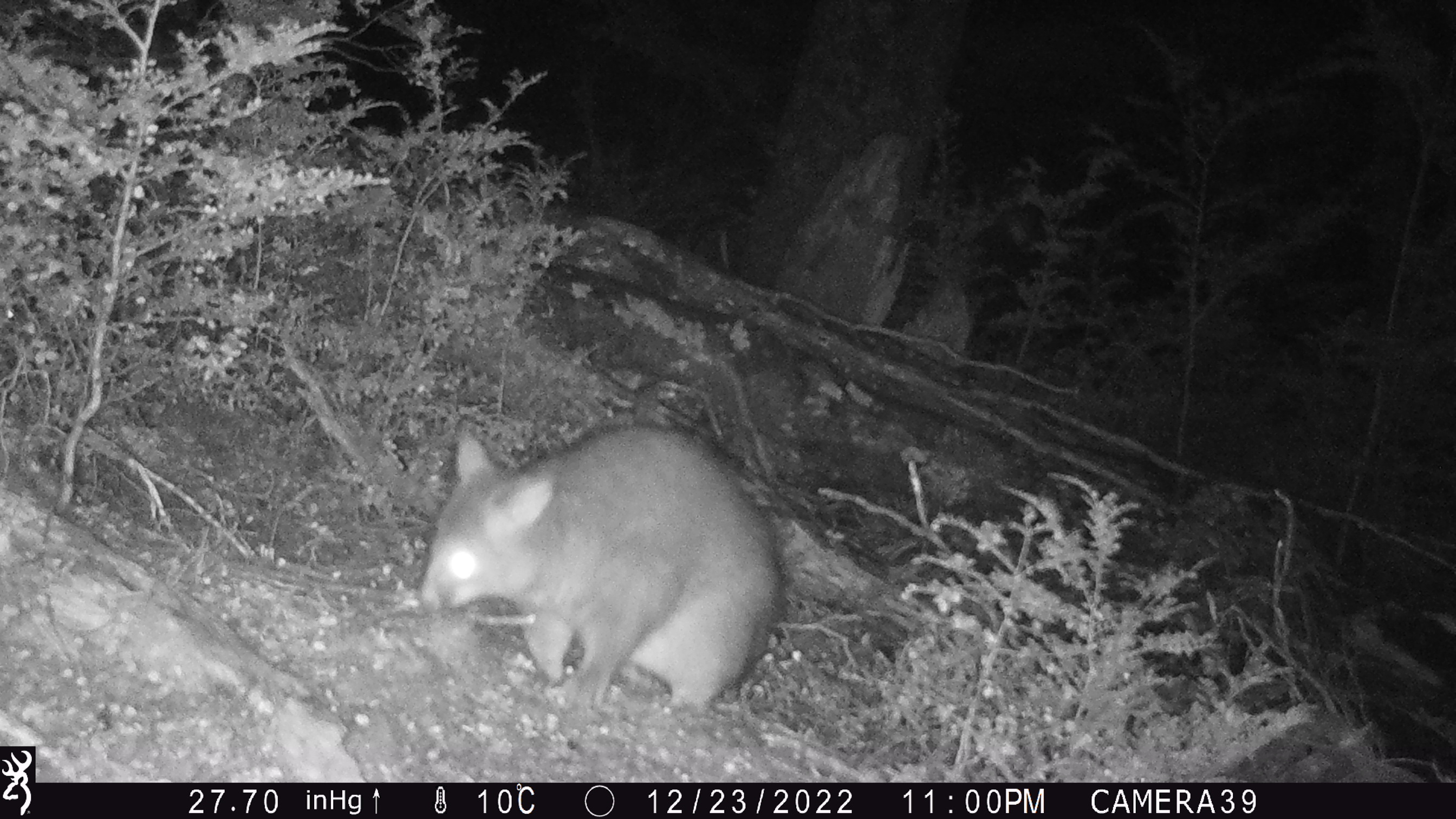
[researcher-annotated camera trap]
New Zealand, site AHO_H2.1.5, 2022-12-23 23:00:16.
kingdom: Animalia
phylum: Chordata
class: Mammalia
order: Diprotodontia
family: Phalangeridae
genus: Trichosurus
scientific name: Trichosurus vulpecula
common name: common brushtail possum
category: possum